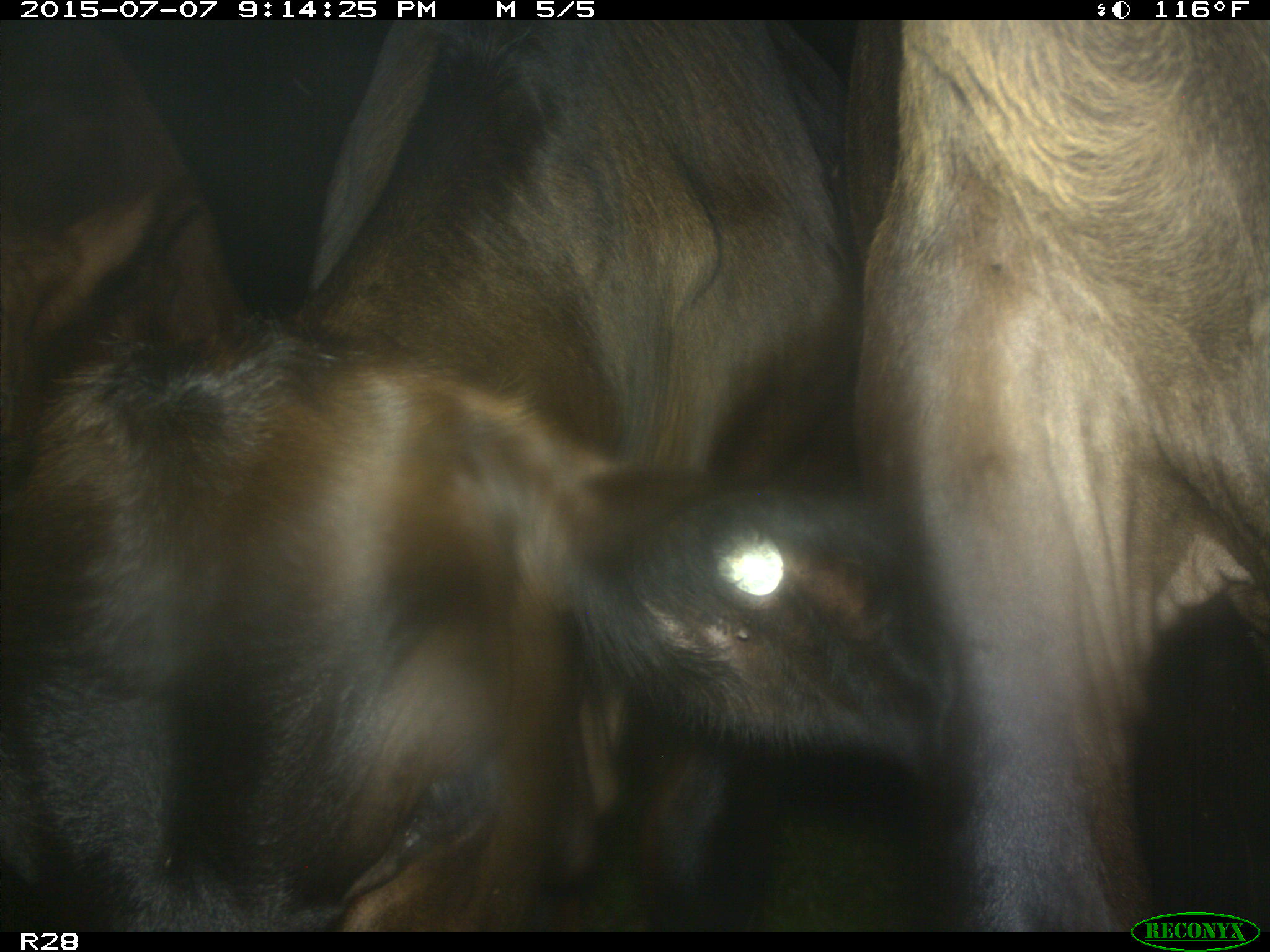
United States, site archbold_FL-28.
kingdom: Animalia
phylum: Chordata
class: Mammalia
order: Artiodactyla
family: Bovidae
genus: Bos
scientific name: Bos taurus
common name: domestic cow